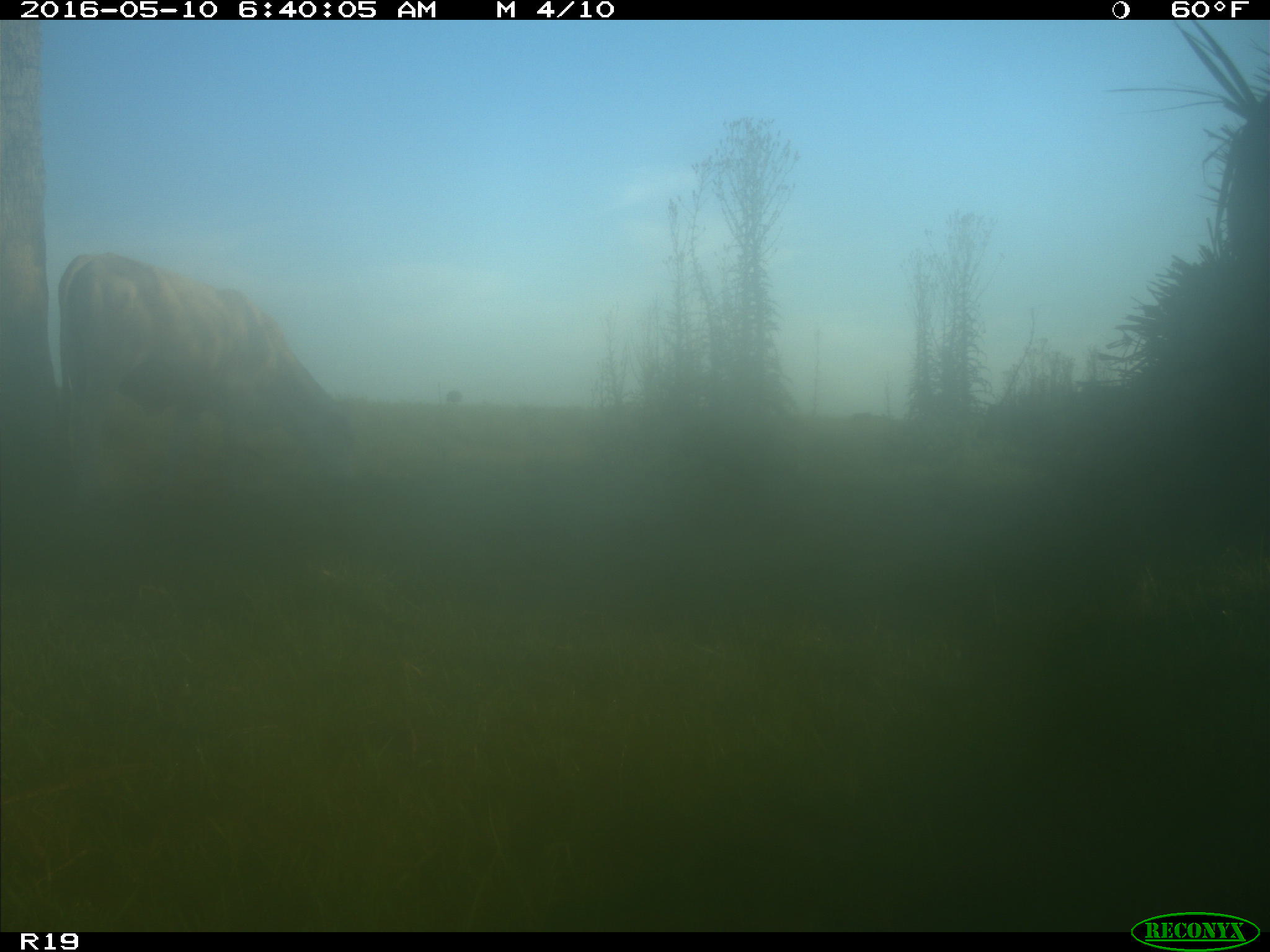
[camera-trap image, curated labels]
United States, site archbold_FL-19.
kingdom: Animalia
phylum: Chordata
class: Mammalia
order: Artiodactyla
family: Bovidae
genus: Bos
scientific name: Bos taurus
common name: domestic cow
Bos taurus (domestic cow).